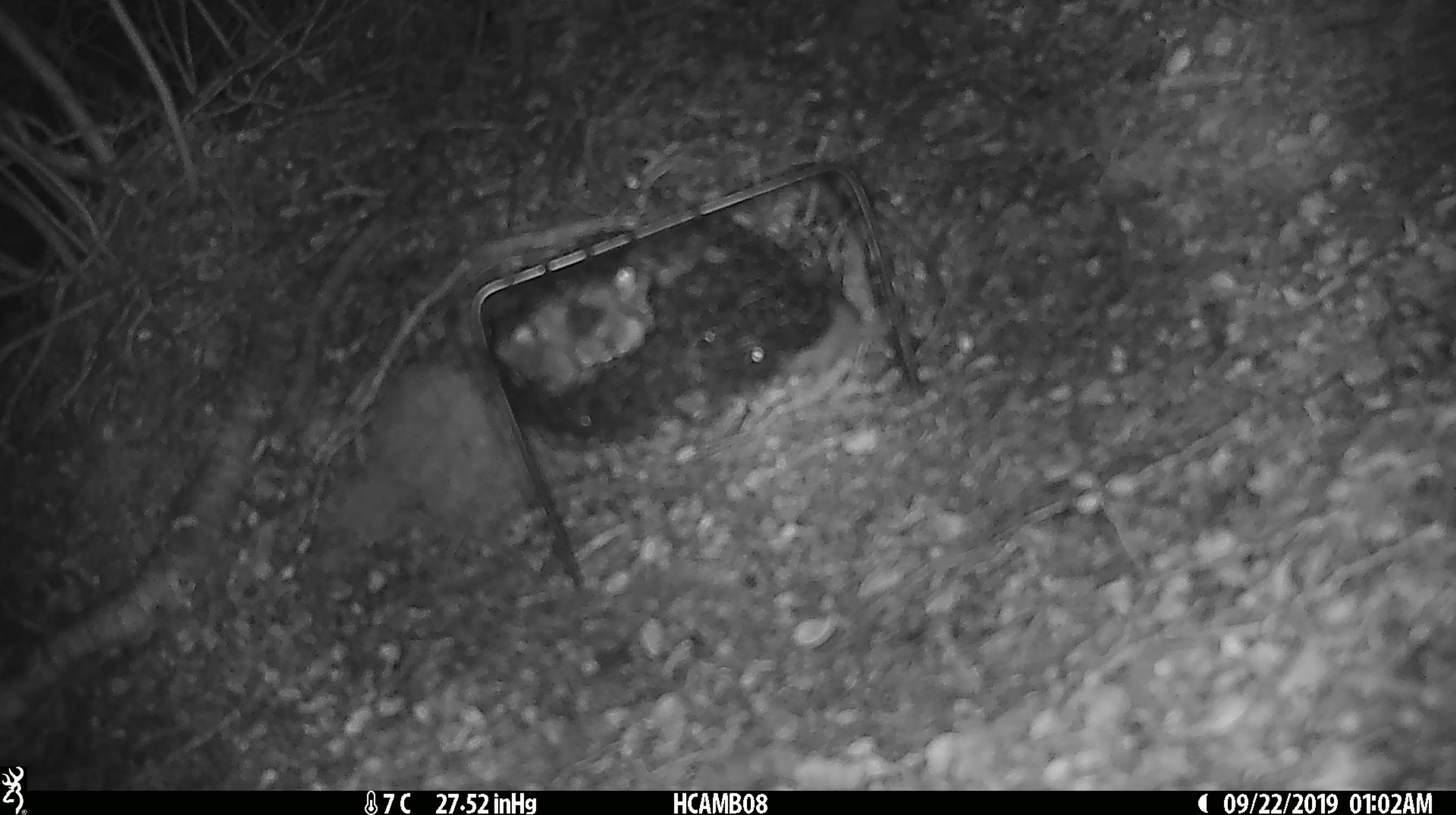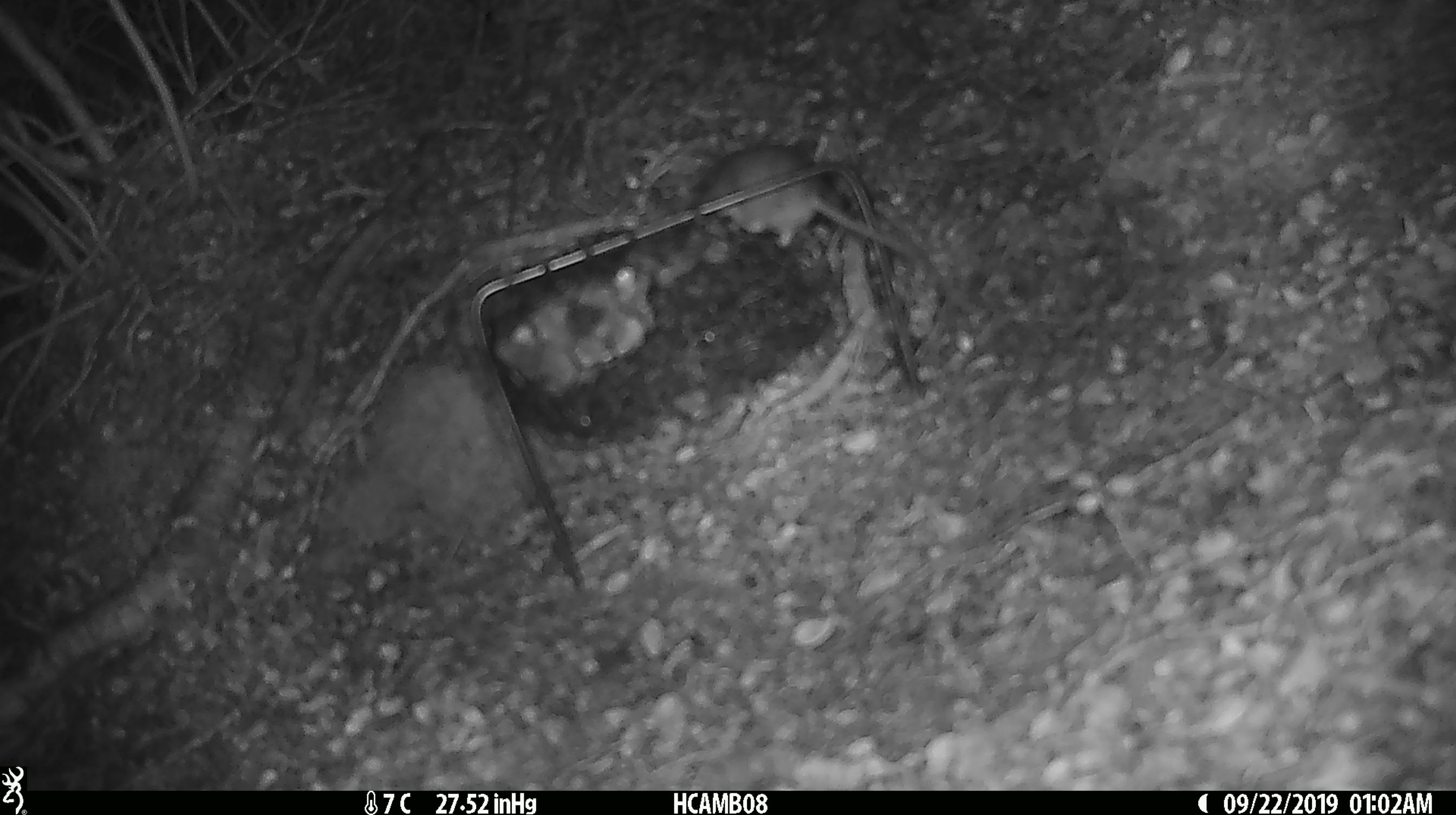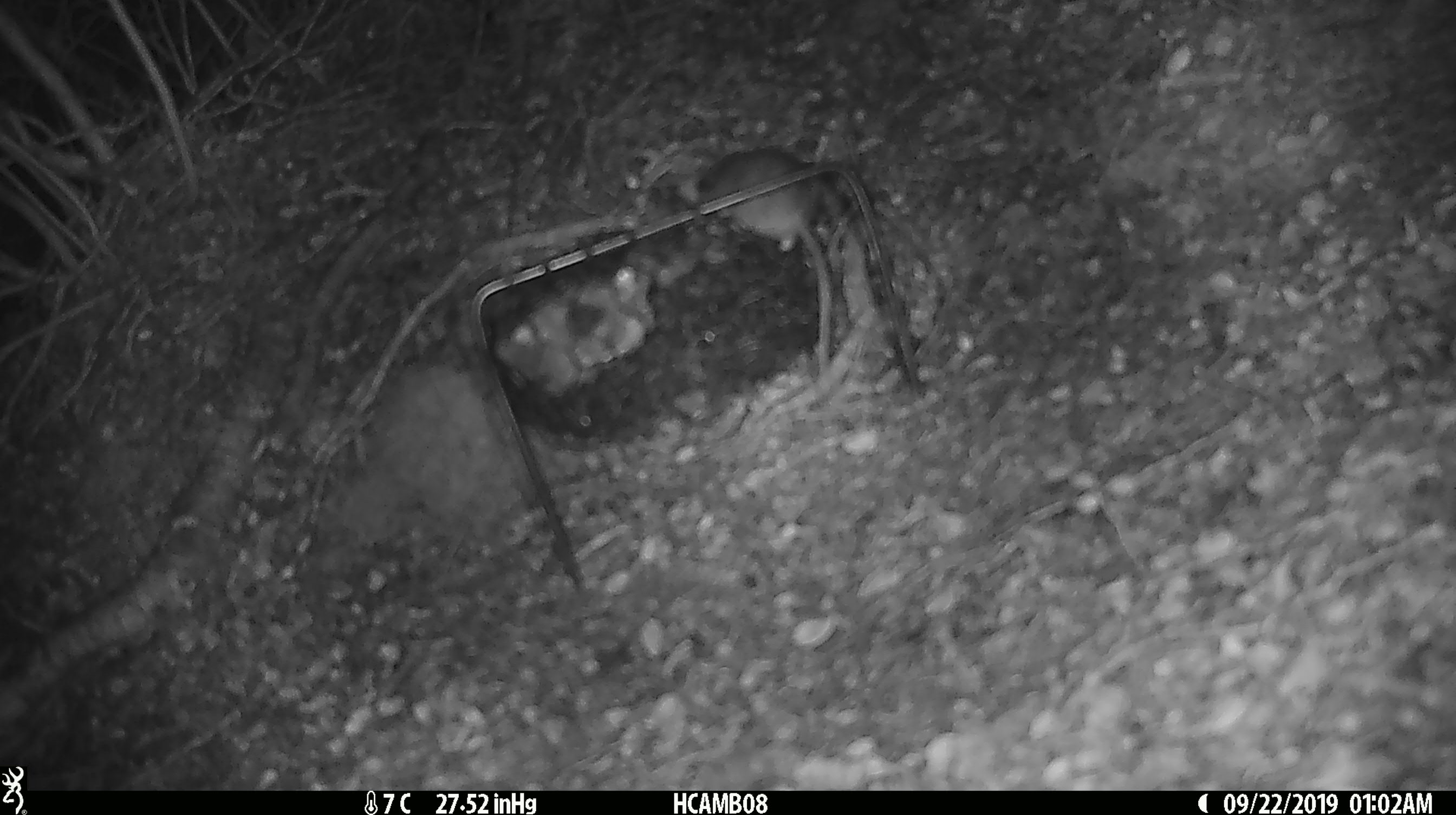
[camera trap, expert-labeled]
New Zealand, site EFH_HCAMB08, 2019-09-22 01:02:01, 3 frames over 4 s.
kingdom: Animalia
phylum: Chordata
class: Mammalia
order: Rodentia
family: Muridae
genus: Mus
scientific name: Mus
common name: mouse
Mouse (Mus).